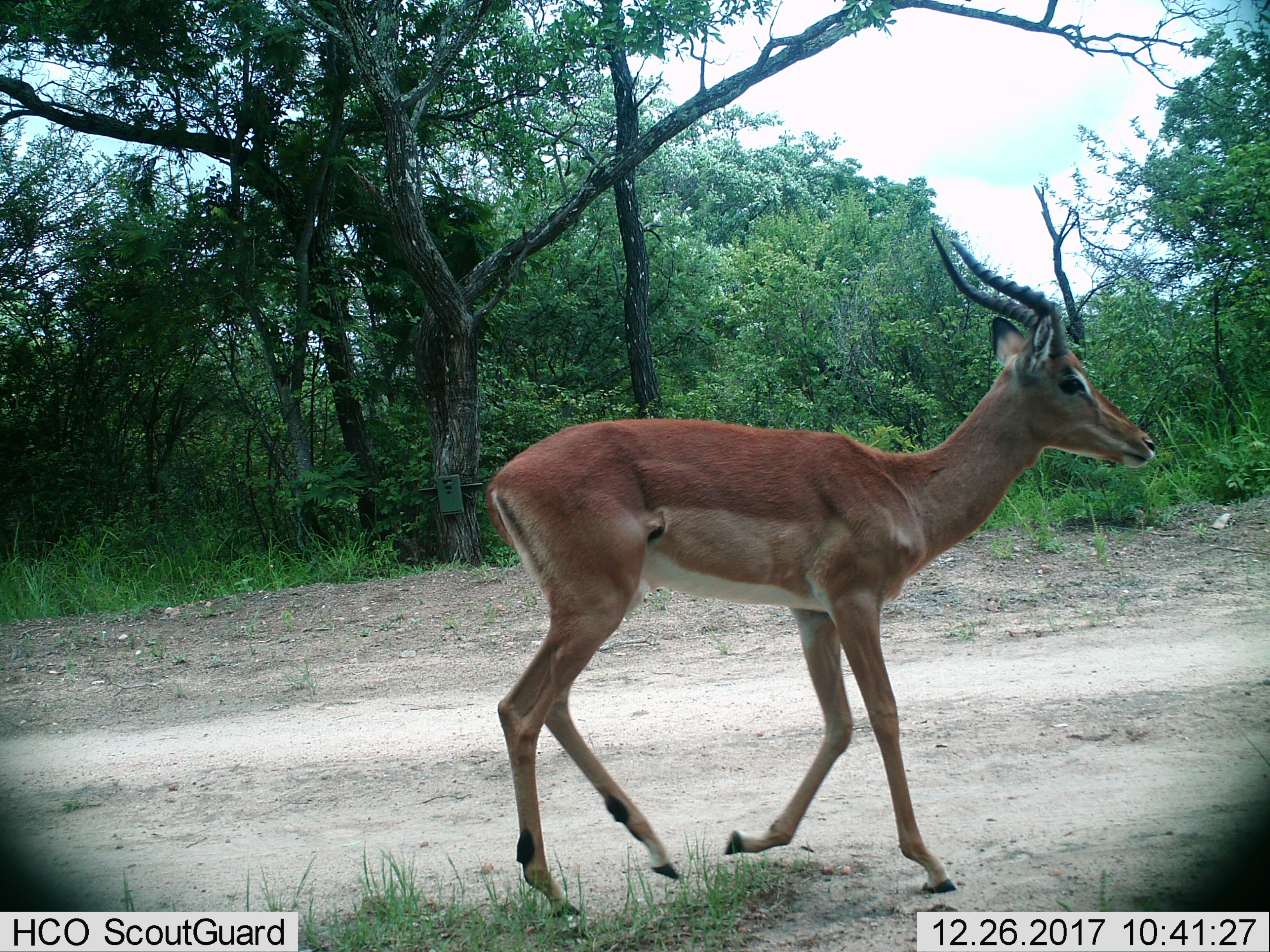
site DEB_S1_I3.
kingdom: Animalia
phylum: Chordata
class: Mammalia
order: Artiodactyla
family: Bovidae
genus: Aepyceros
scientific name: Aepyceros melampus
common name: impala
Impala (Aepyceros melampus), count 1. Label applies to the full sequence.